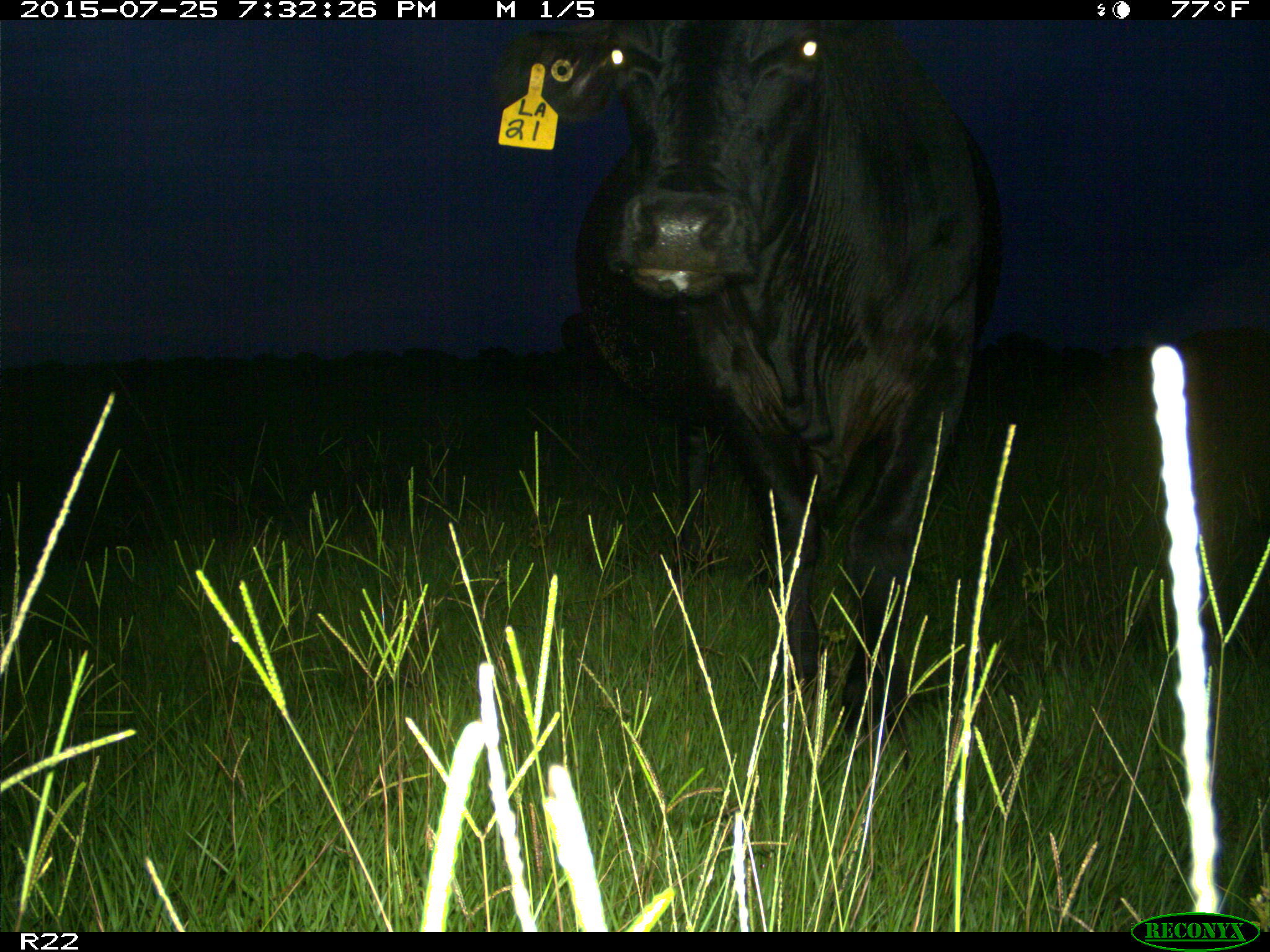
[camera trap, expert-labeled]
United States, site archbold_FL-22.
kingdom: Animalia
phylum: Chordata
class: Mammalia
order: Artiodactyla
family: Bovidae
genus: Bos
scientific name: Bos taurus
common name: domestic cow